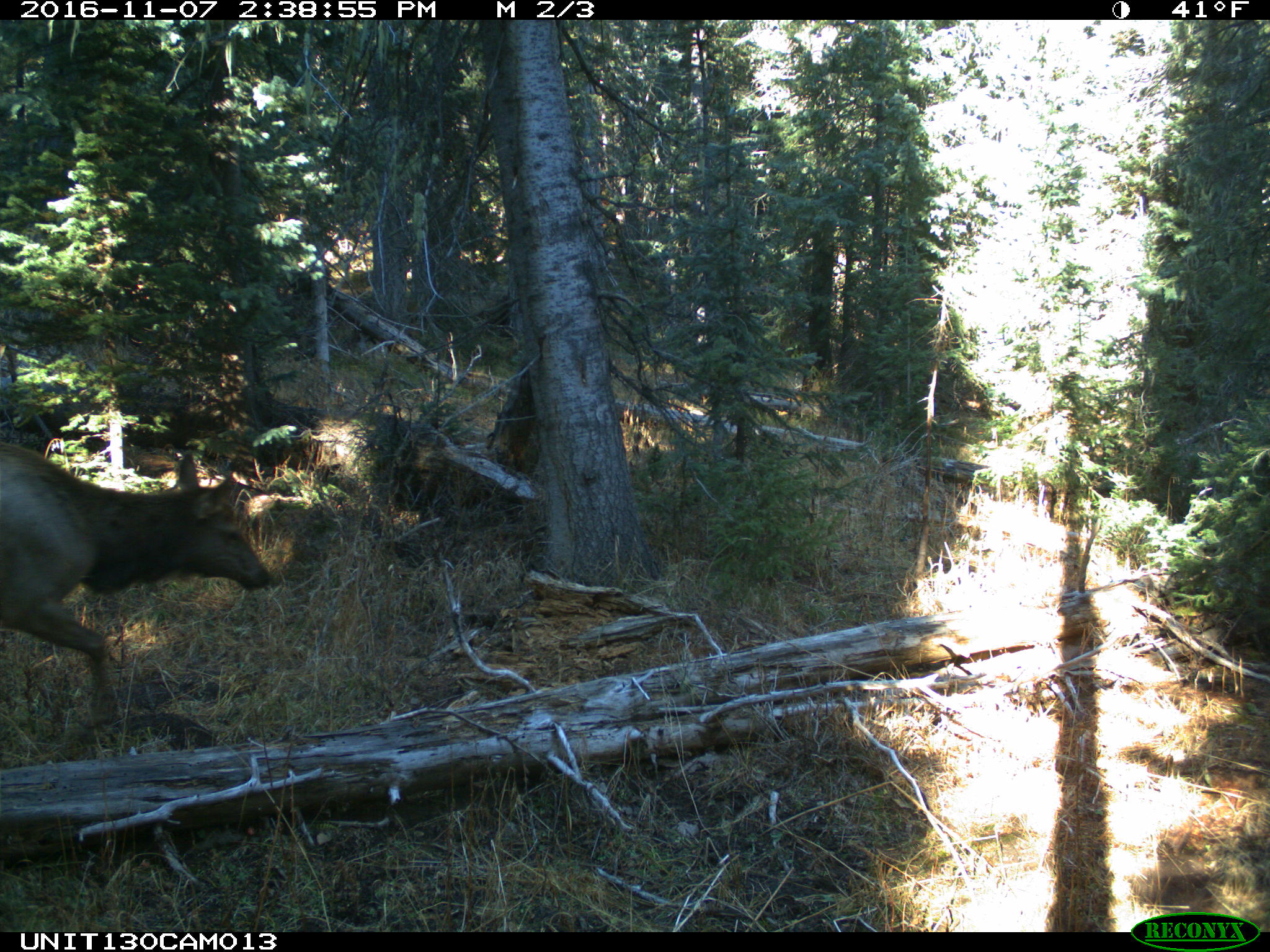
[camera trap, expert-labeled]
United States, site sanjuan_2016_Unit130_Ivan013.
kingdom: Animalia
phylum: Chordata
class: Mammalia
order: Artiodactyla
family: Cervidae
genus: Cervus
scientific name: Cervus elaphus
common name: red deer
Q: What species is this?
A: Cervus elaphus (red deer).